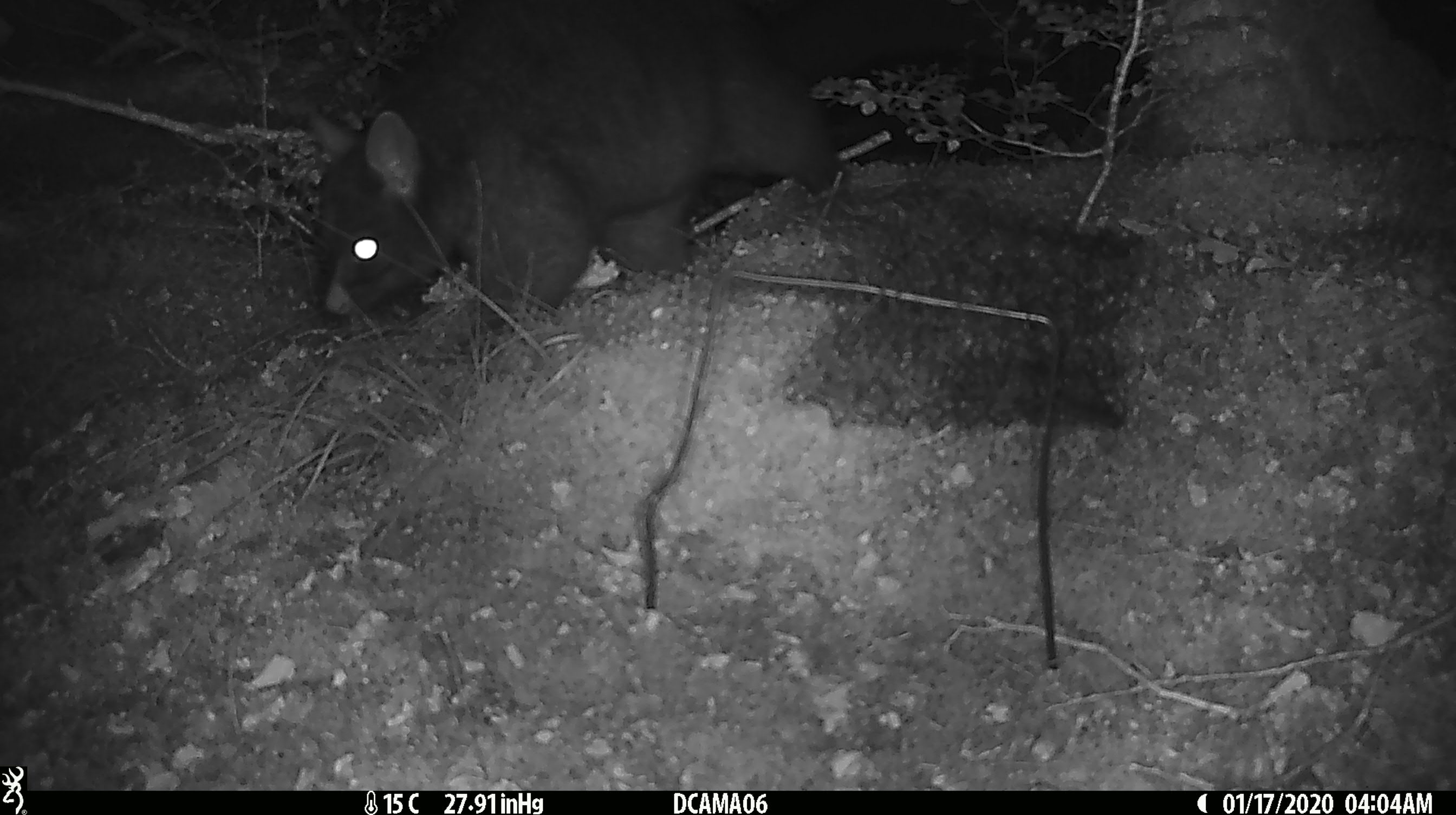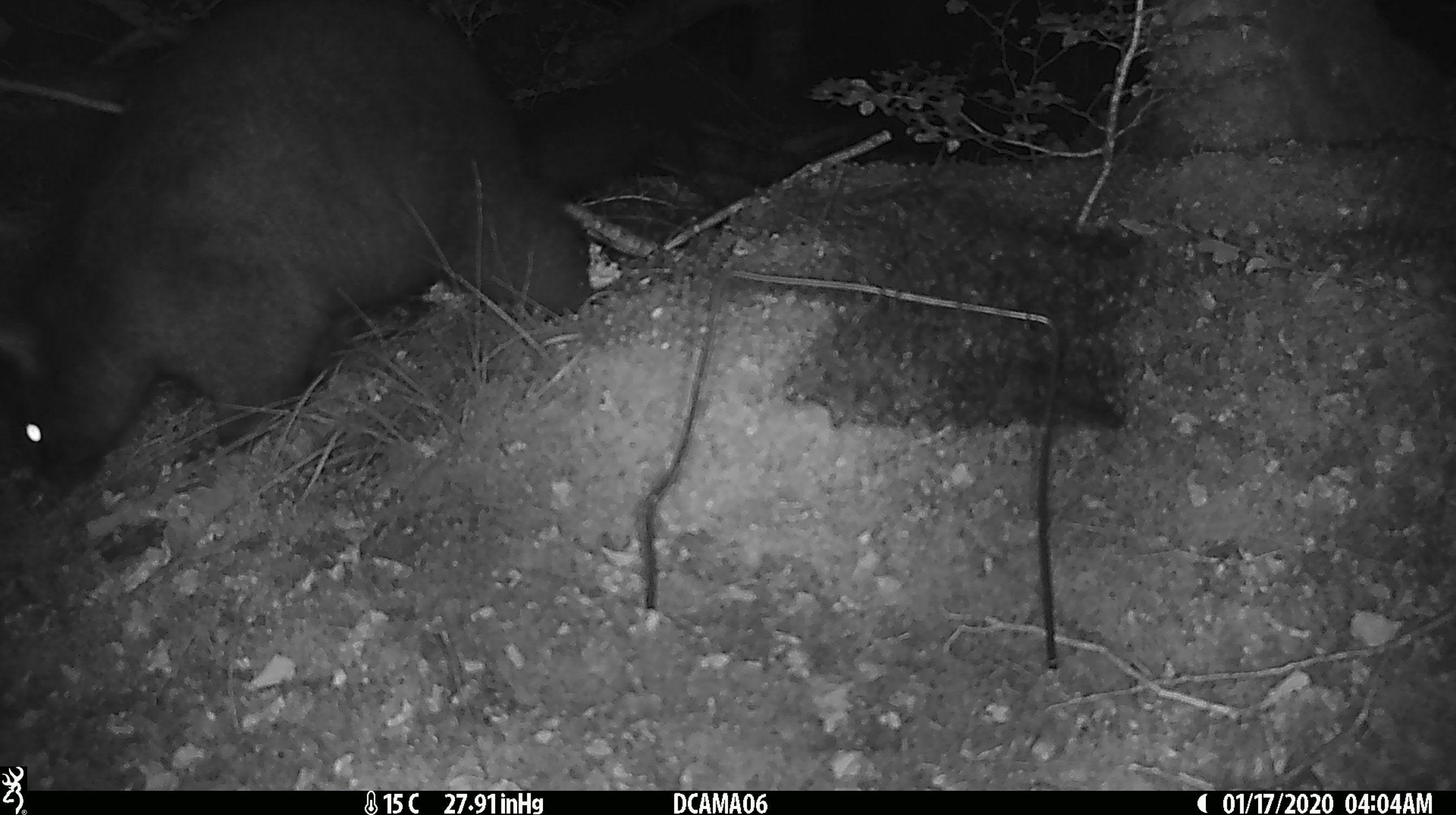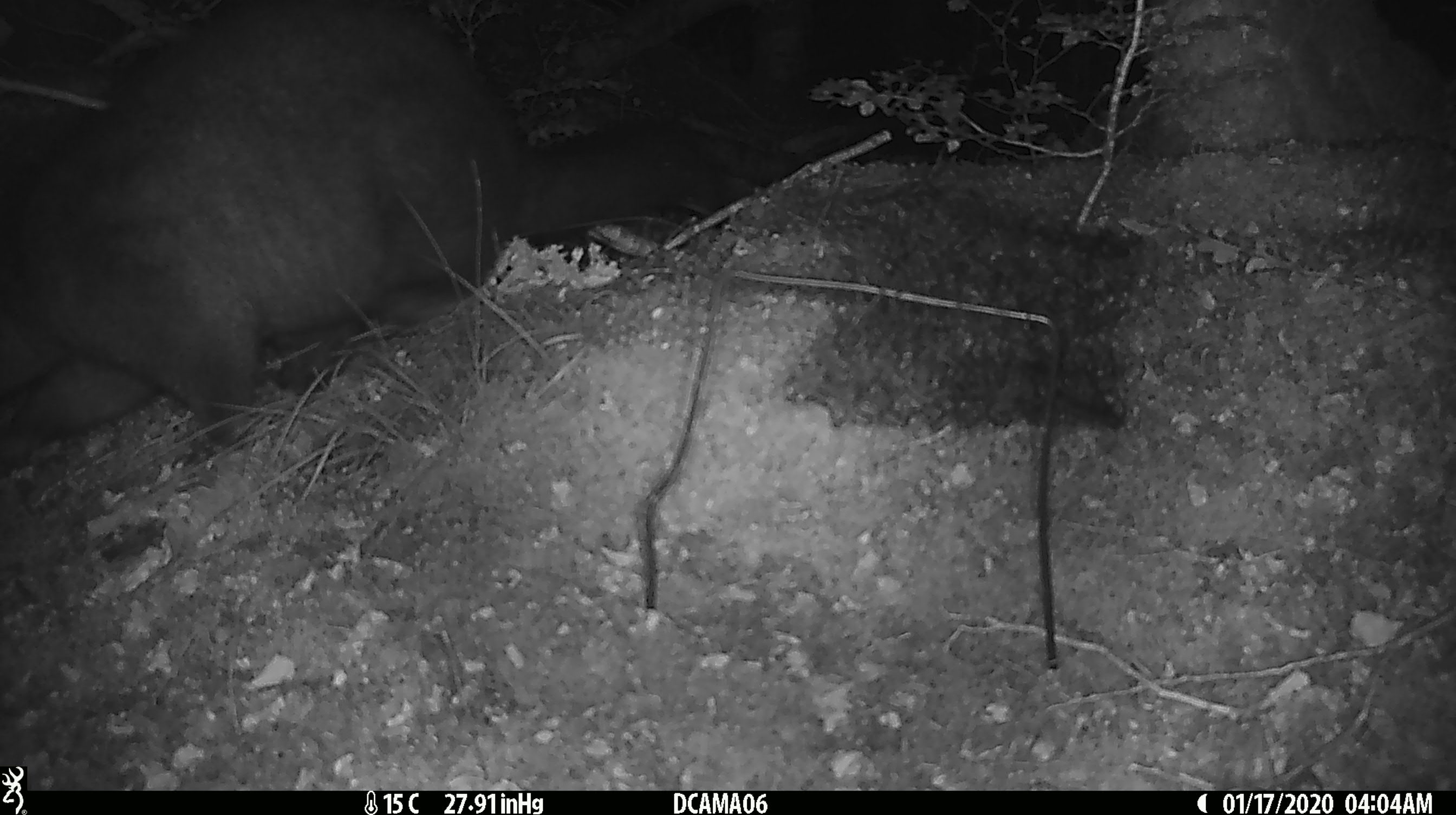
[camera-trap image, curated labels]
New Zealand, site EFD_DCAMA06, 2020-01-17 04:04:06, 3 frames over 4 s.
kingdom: Animalia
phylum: Chordata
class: Mammalia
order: Diprotodontia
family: Phalangeridae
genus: Trichosurus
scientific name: Trichosurus vulpecula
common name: common brushtail possum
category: possum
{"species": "possum (common brushtail possum) (Trichosurus vulpecula)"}